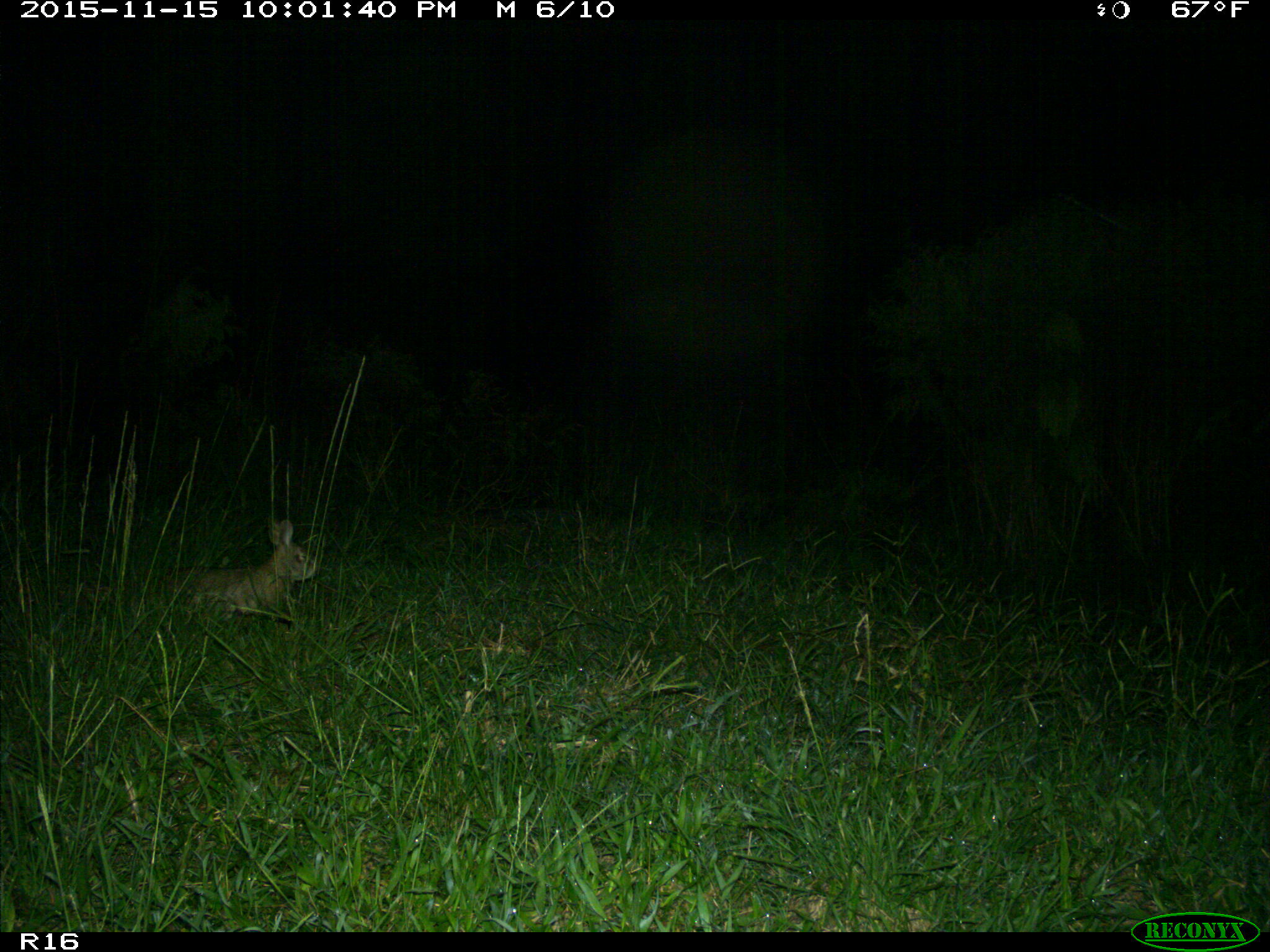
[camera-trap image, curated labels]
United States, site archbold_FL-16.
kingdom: Animalia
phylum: Chordata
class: Mammalia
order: Lagomorpha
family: Leporidae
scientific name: Leporidae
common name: rabbits and hares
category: unidentified rabbit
Unidentified rabbit (rabbits and hares) (Leporidae).